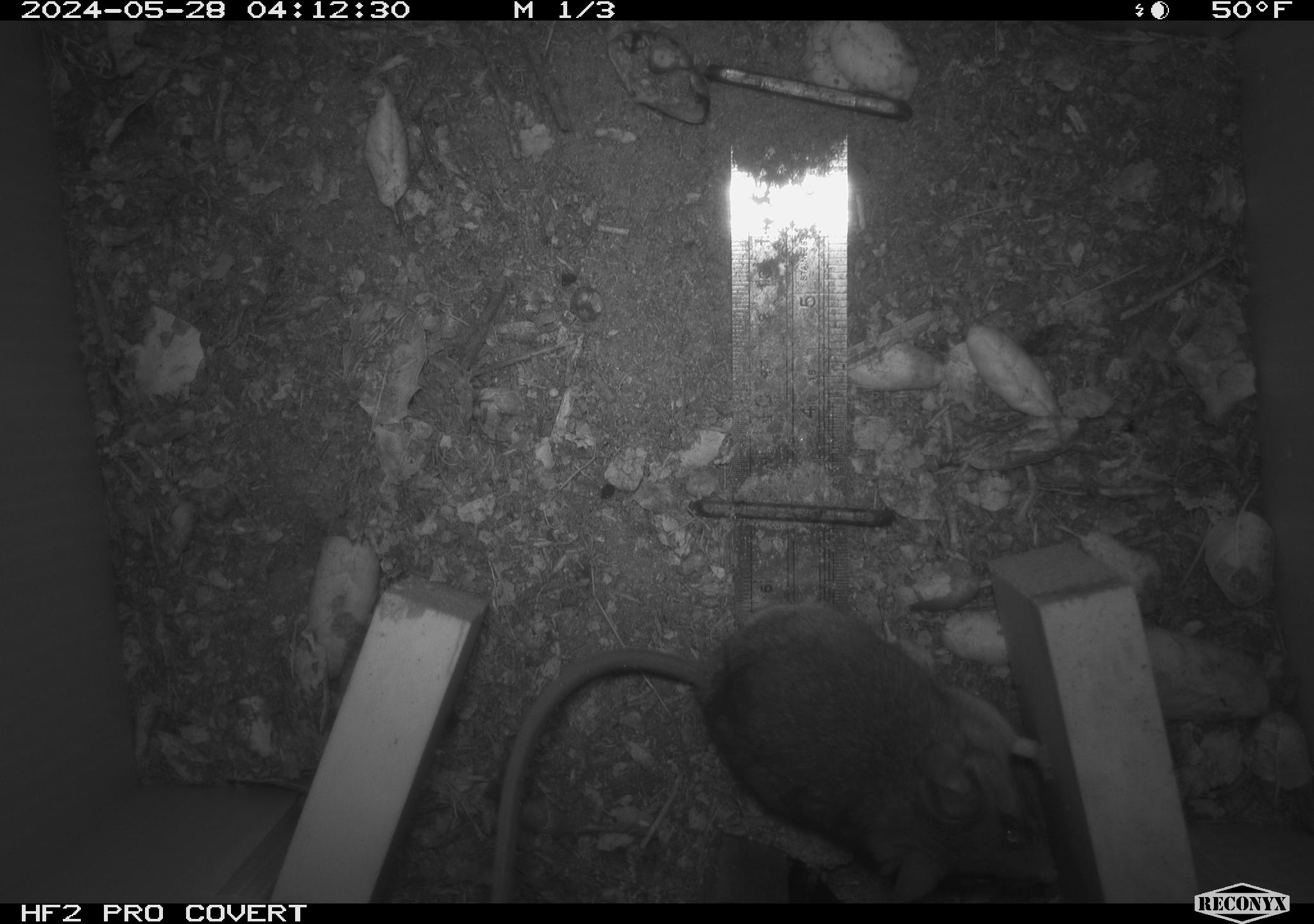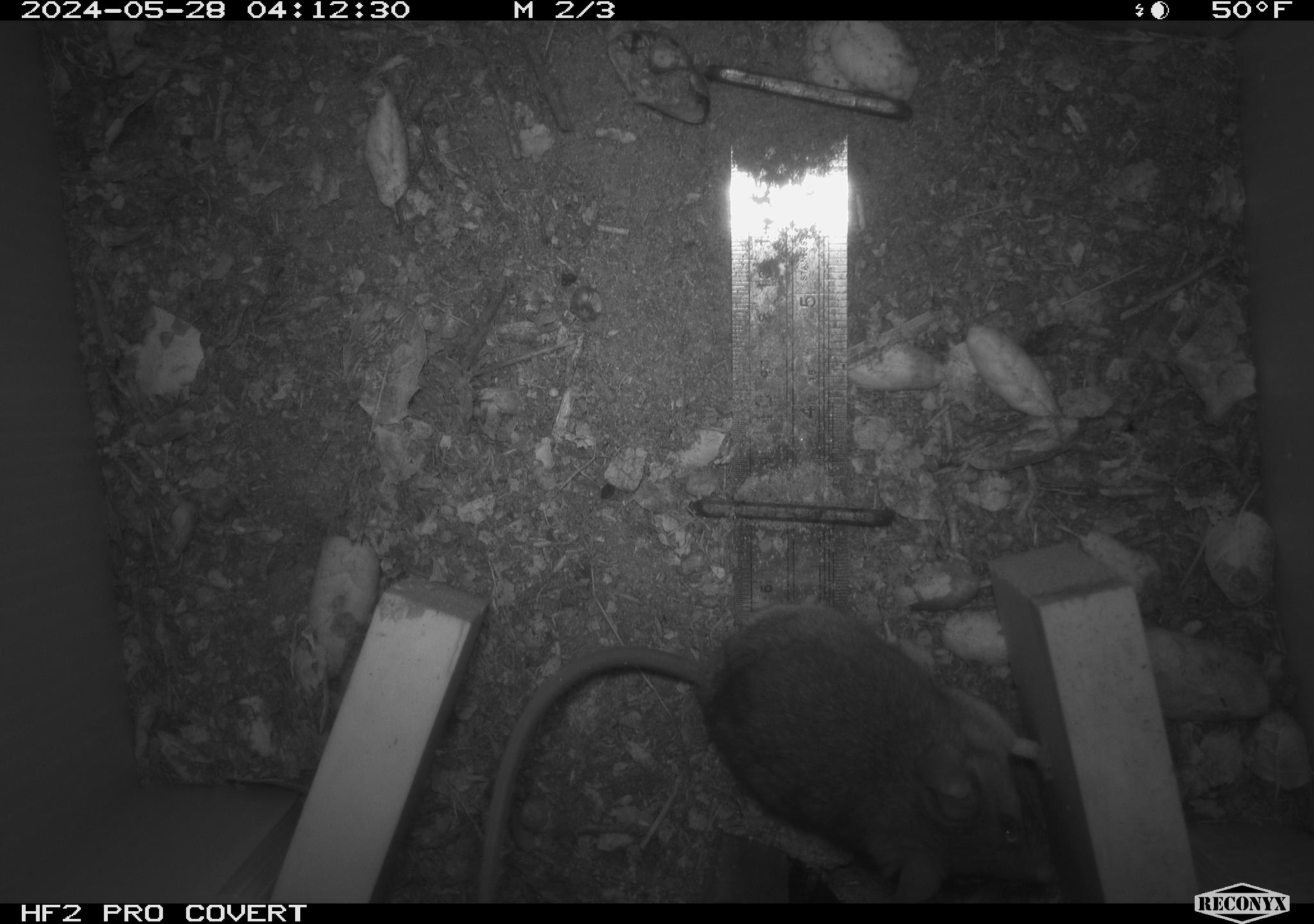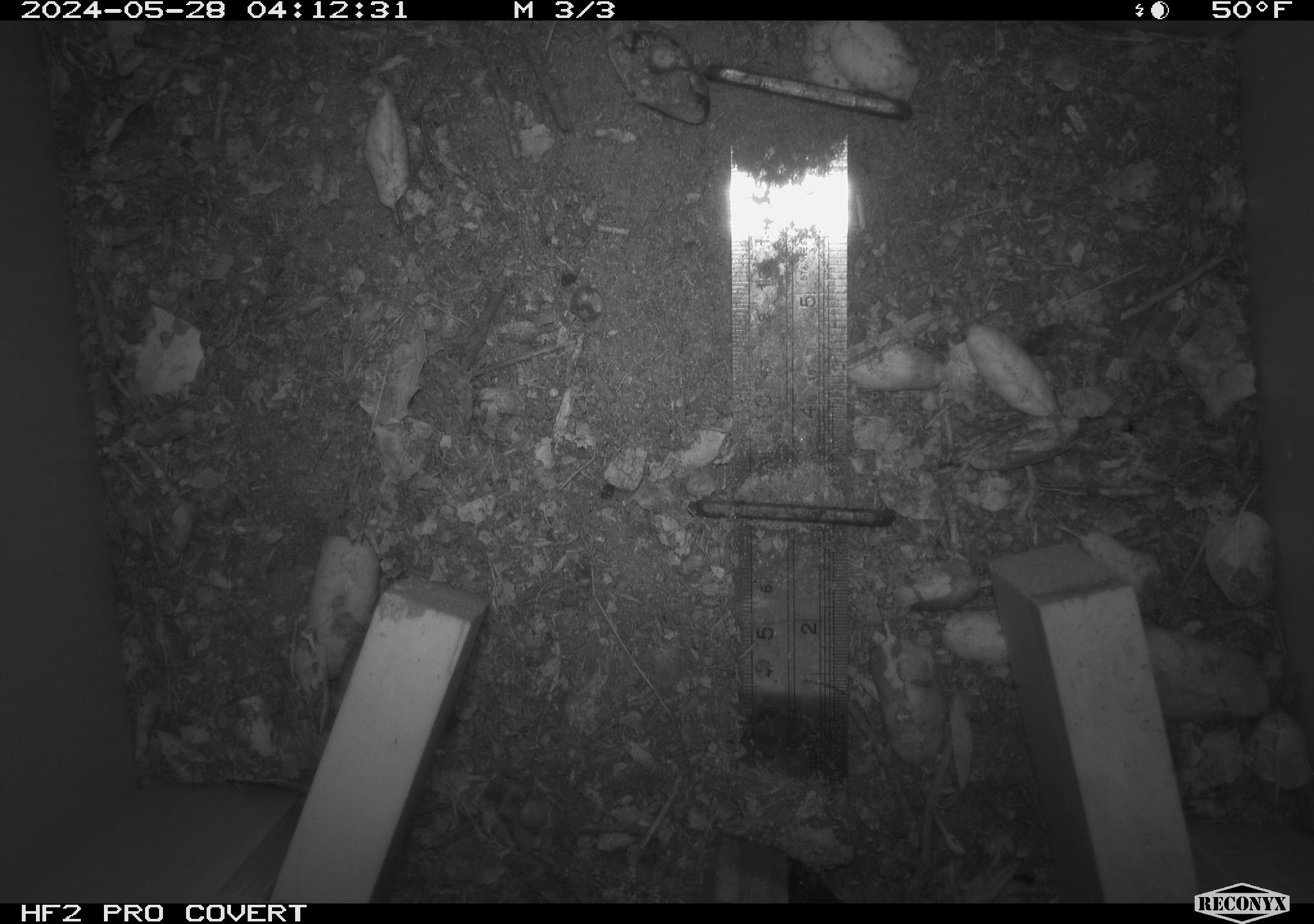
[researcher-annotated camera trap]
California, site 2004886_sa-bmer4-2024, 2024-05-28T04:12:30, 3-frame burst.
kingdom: Animalia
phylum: Chordata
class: Mammalia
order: Rodentia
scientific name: Rodentia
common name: mouse species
Mouse species (Rodentia).